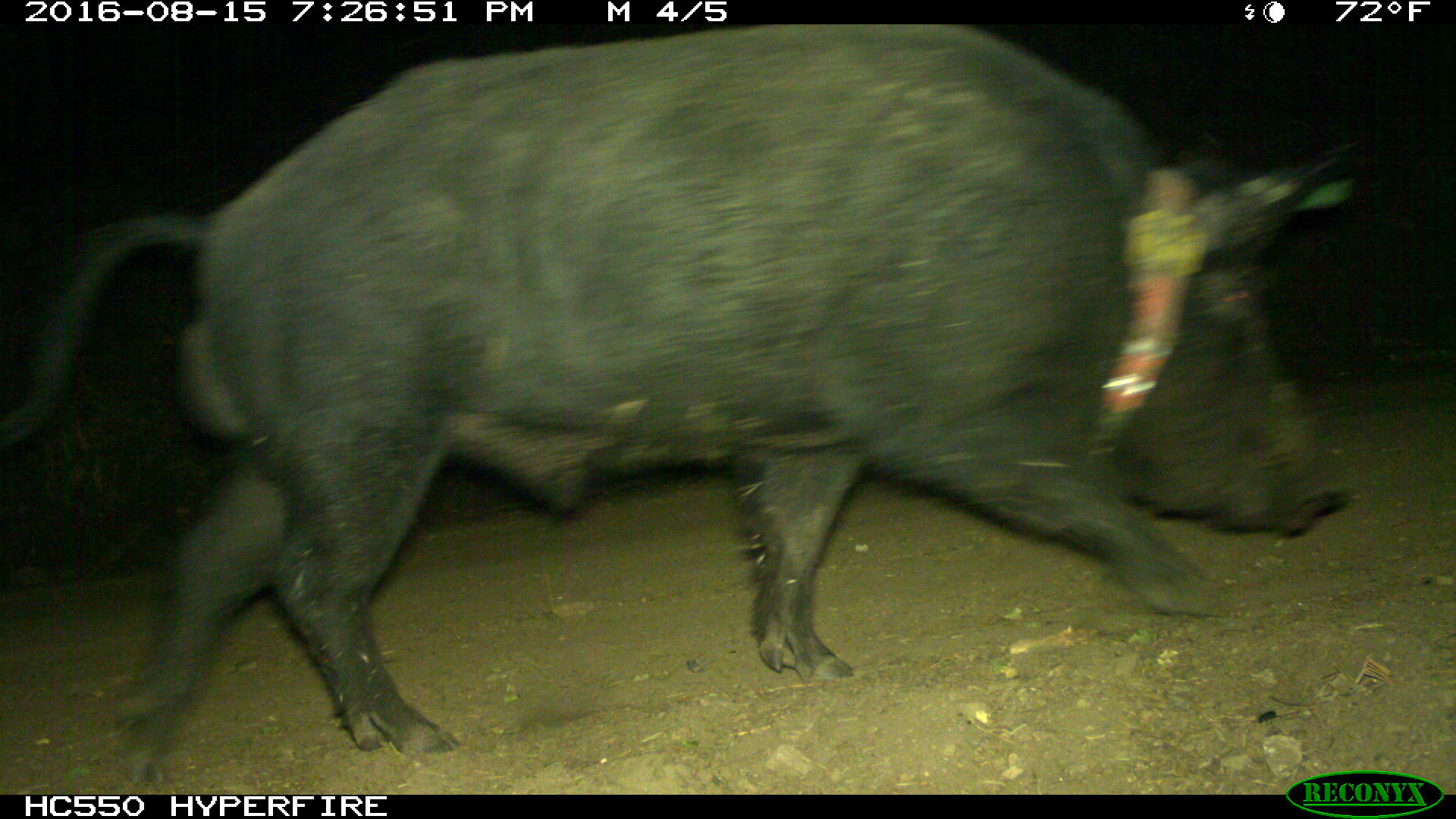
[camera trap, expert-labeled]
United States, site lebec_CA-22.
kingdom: Animalia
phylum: Chordata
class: Mammalia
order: Artiodactyla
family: Suidae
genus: Sus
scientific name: Sus scrofa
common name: wild boar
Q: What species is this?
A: Sus scrofa (wild boar).